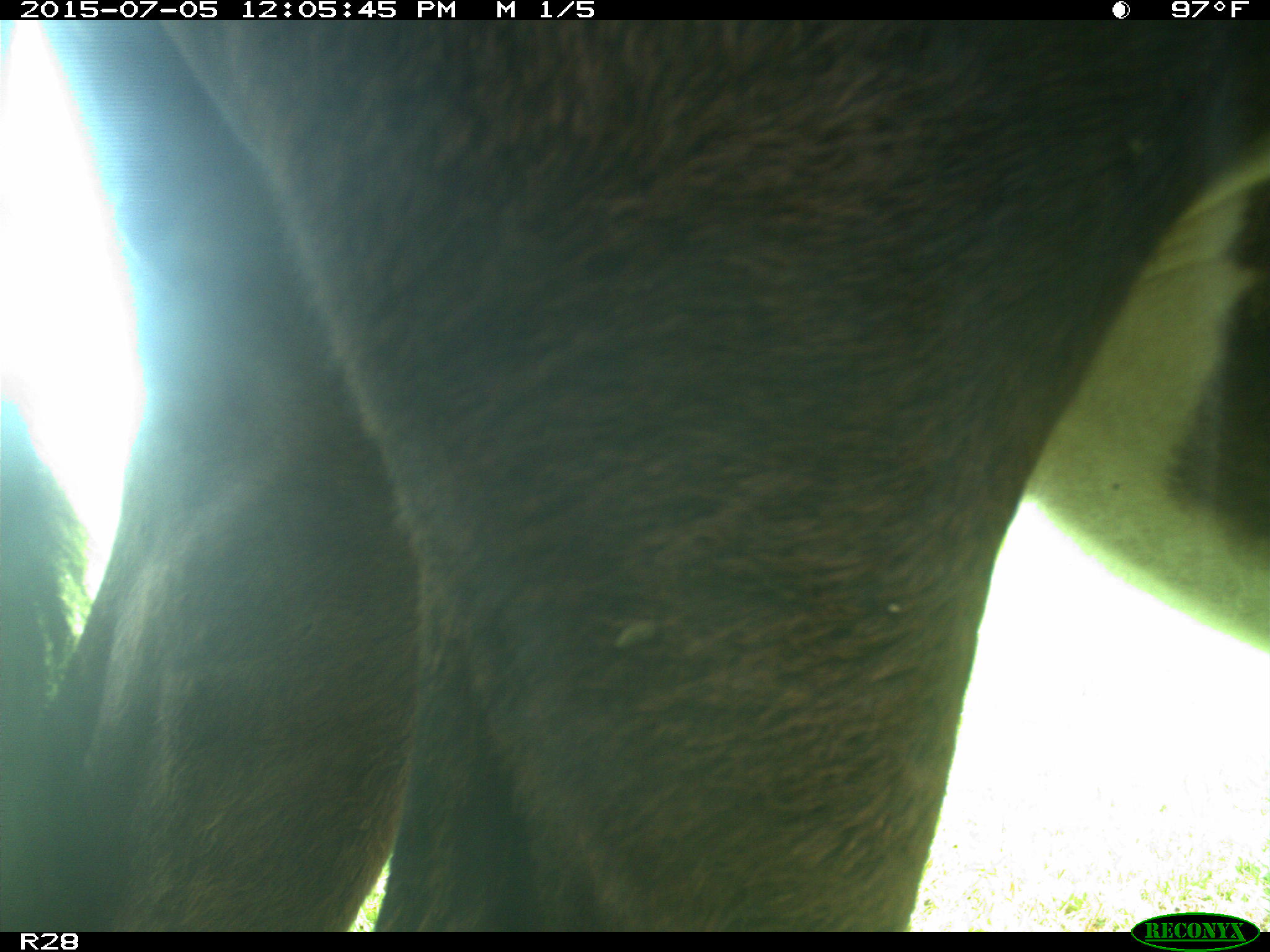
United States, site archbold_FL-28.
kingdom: Animalia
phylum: Chordata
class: Mammalia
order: Artiodactyla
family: Bovidae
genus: Bos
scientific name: Bos taurus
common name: domestic cow